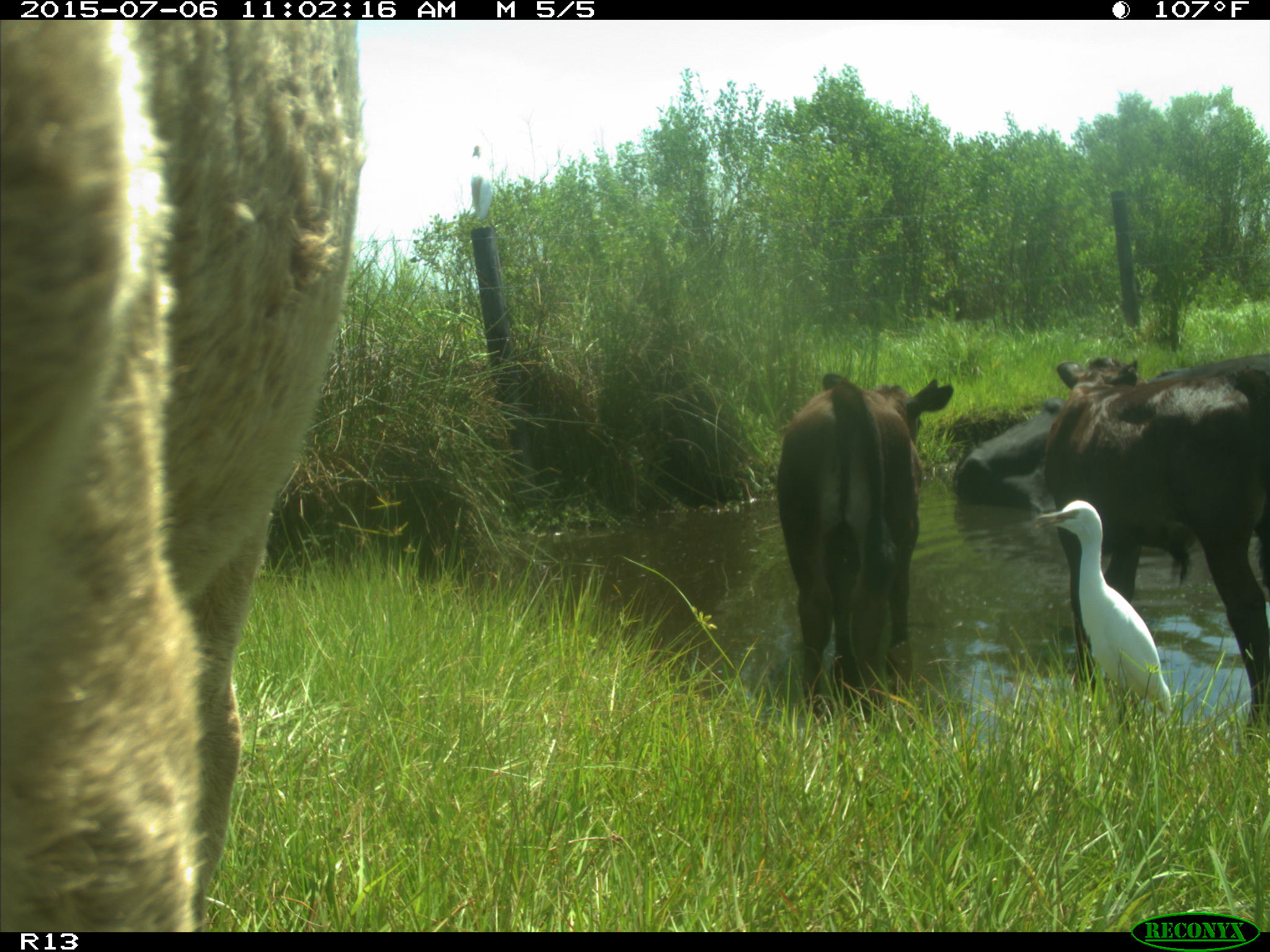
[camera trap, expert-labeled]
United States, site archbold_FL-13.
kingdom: Animalia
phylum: Chordata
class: Mammalia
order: Artiodactyla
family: Bovidae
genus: Bos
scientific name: Bos taurus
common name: domestic cow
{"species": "Bos taurus (domestic cow)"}